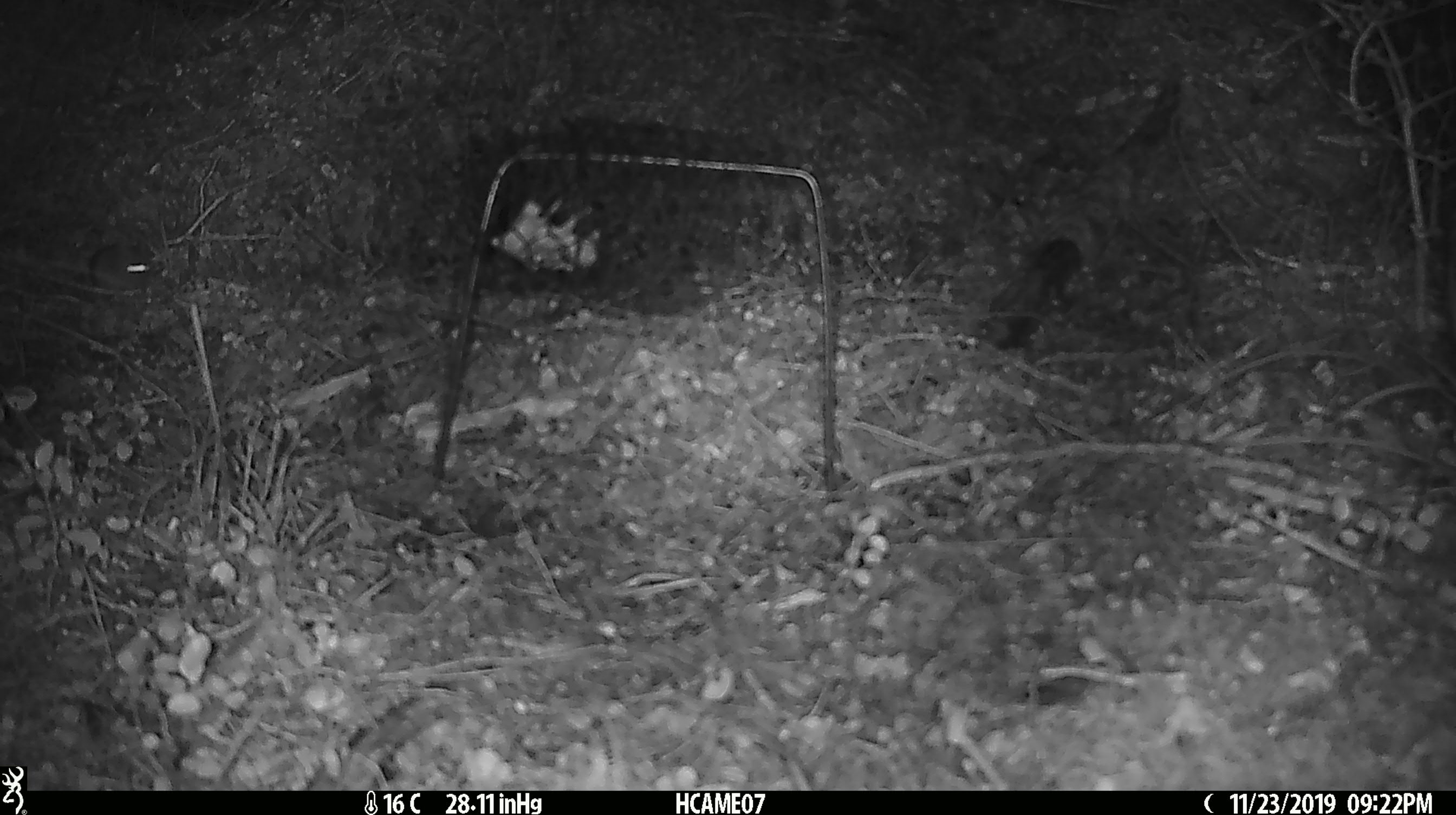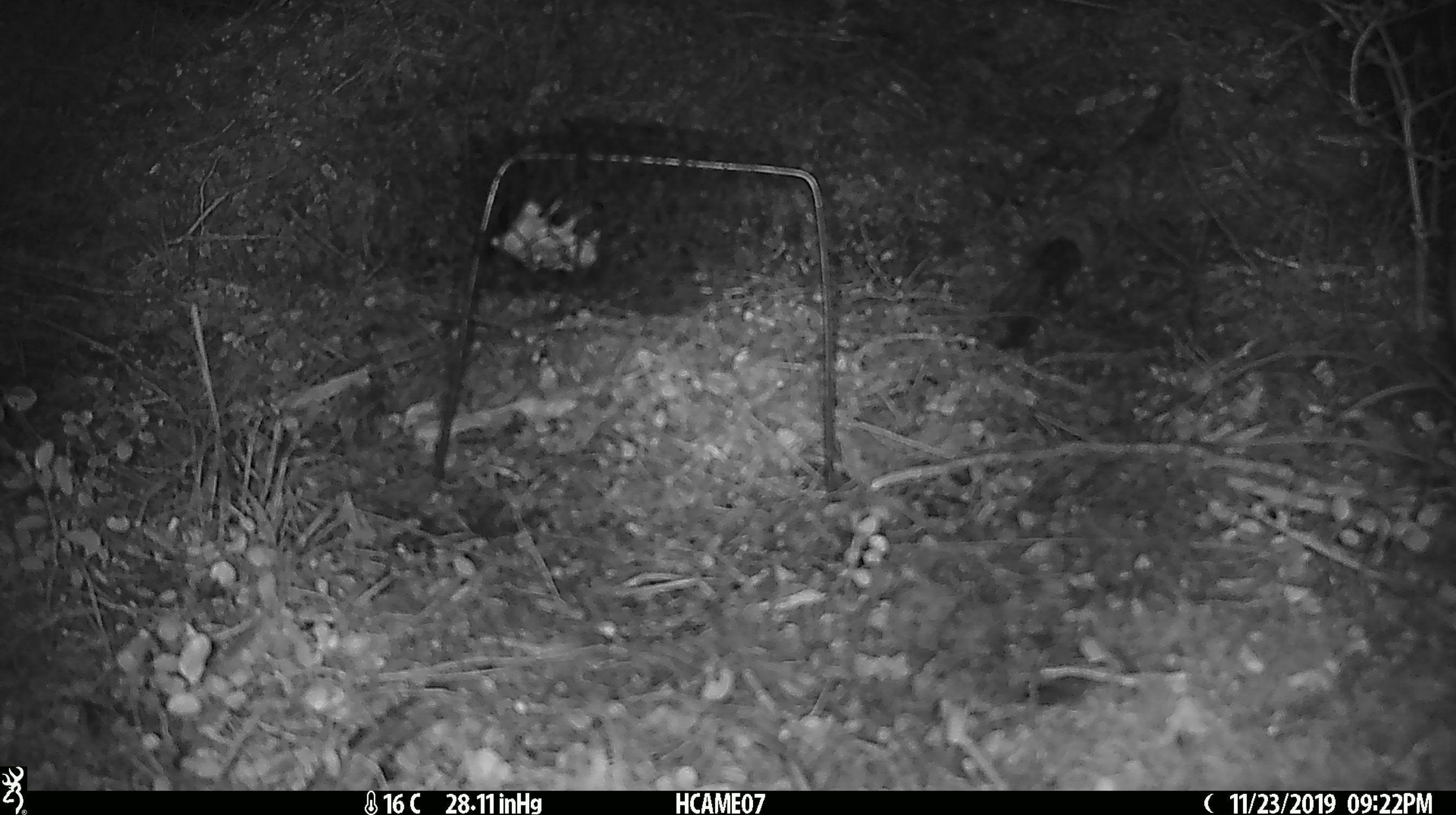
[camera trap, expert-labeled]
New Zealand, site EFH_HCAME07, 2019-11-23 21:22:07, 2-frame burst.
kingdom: Animalia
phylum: Chordata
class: Mammalia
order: Rodentia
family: Muridae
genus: Mus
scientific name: Mus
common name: mouse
Mouse (Mus).